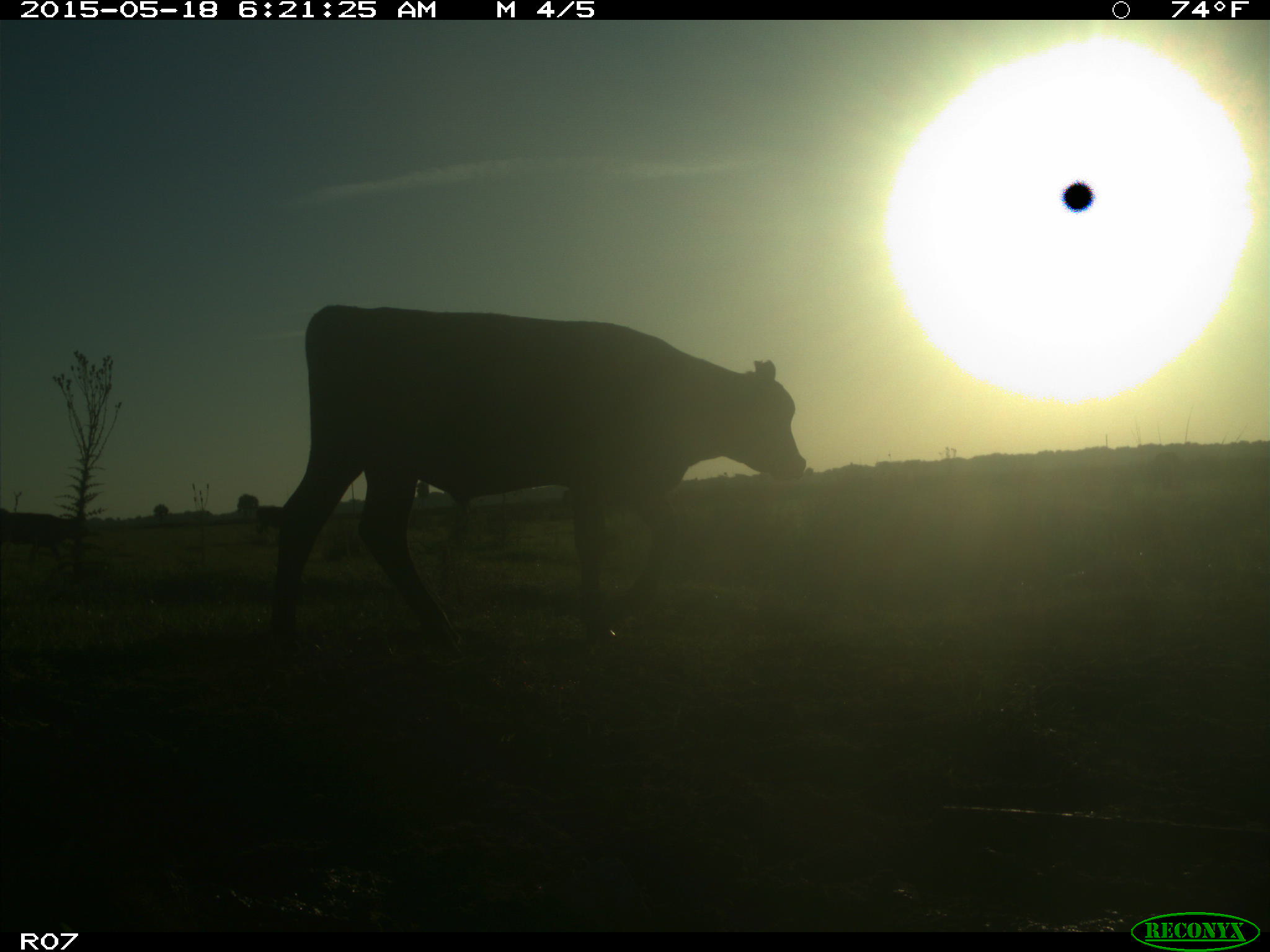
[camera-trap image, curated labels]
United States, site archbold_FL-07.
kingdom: Animalia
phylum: Chordata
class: Mammalia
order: Artiodactyla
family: Bovidae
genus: Bos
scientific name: Bos taurus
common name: domestic cow